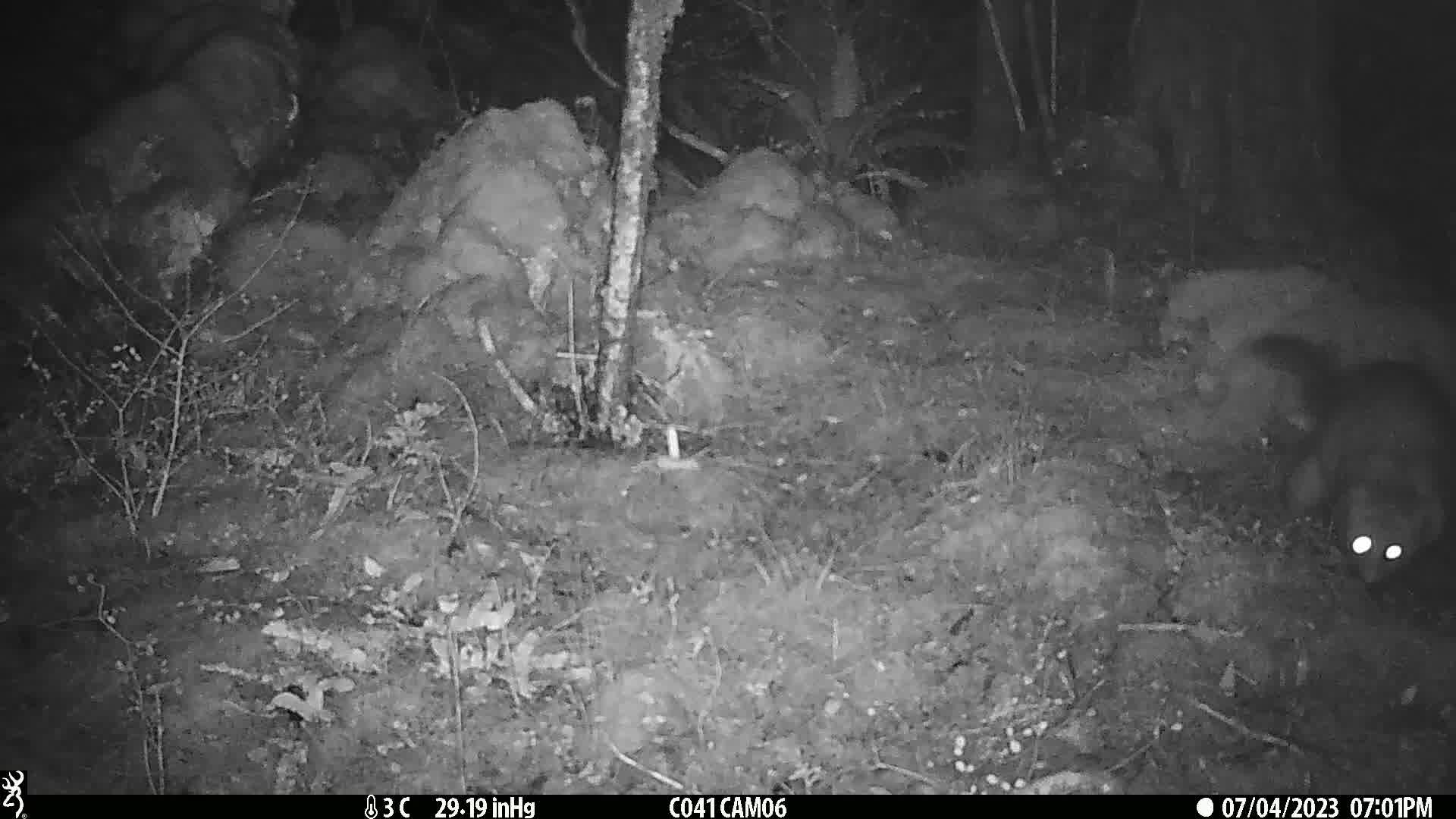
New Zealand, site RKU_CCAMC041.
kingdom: Animalia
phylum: Chordata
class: Mammalia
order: Diprotodontia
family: Phalangeridae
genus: Trichosurus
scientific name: Trichosurus vulpecula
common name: common brushtail possum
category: possum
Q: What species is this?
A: Possum (common brushtail possum) (Trichosurus vulpecula).